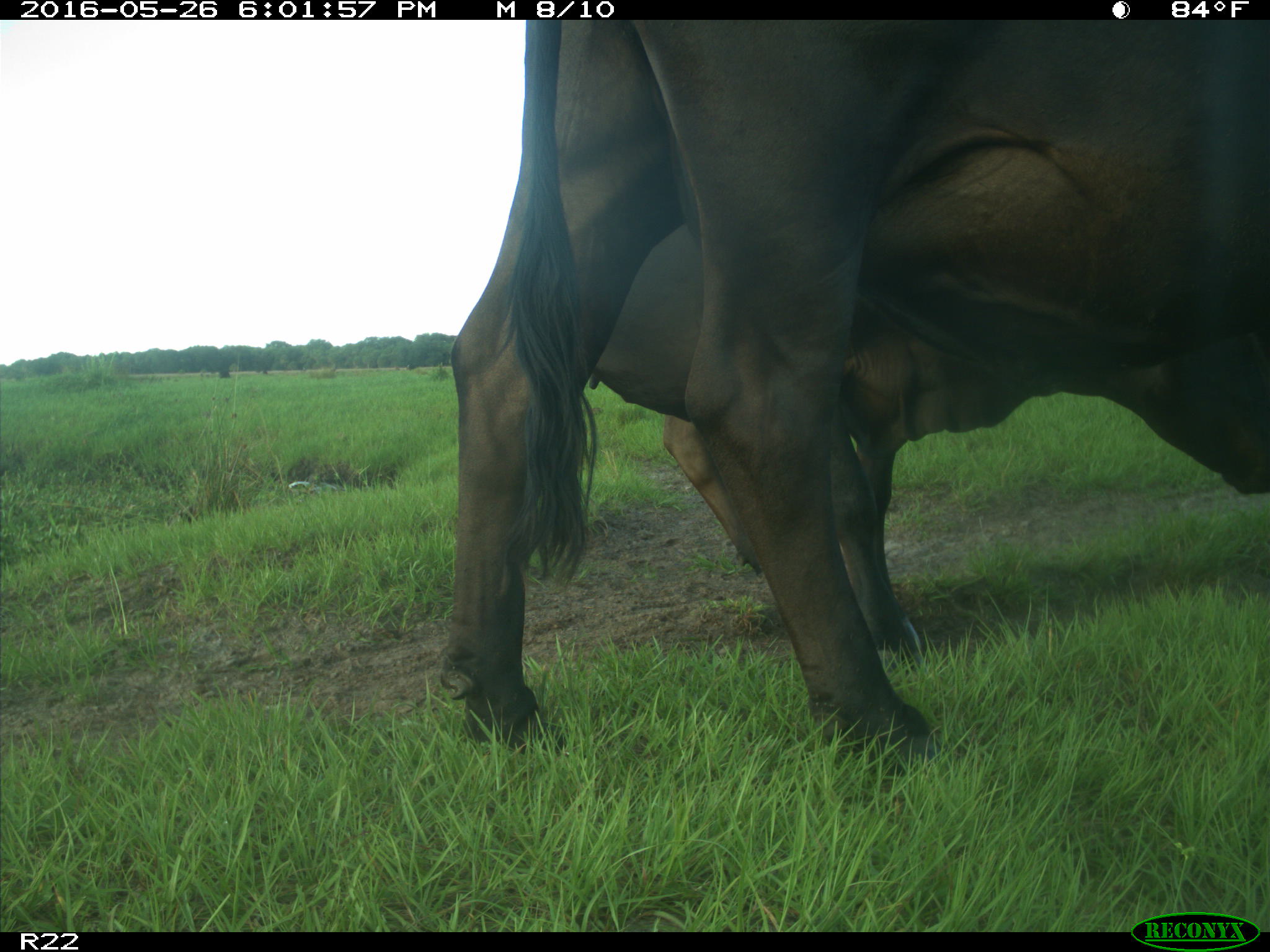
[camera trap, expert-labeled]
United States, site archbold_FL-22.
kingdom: Animalia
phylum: Chordata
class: Mammalia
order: Artiodactyla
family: Bovidae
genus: Bos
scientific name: Bos taurus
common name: domestic cow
Bos taurus (domestic cow).